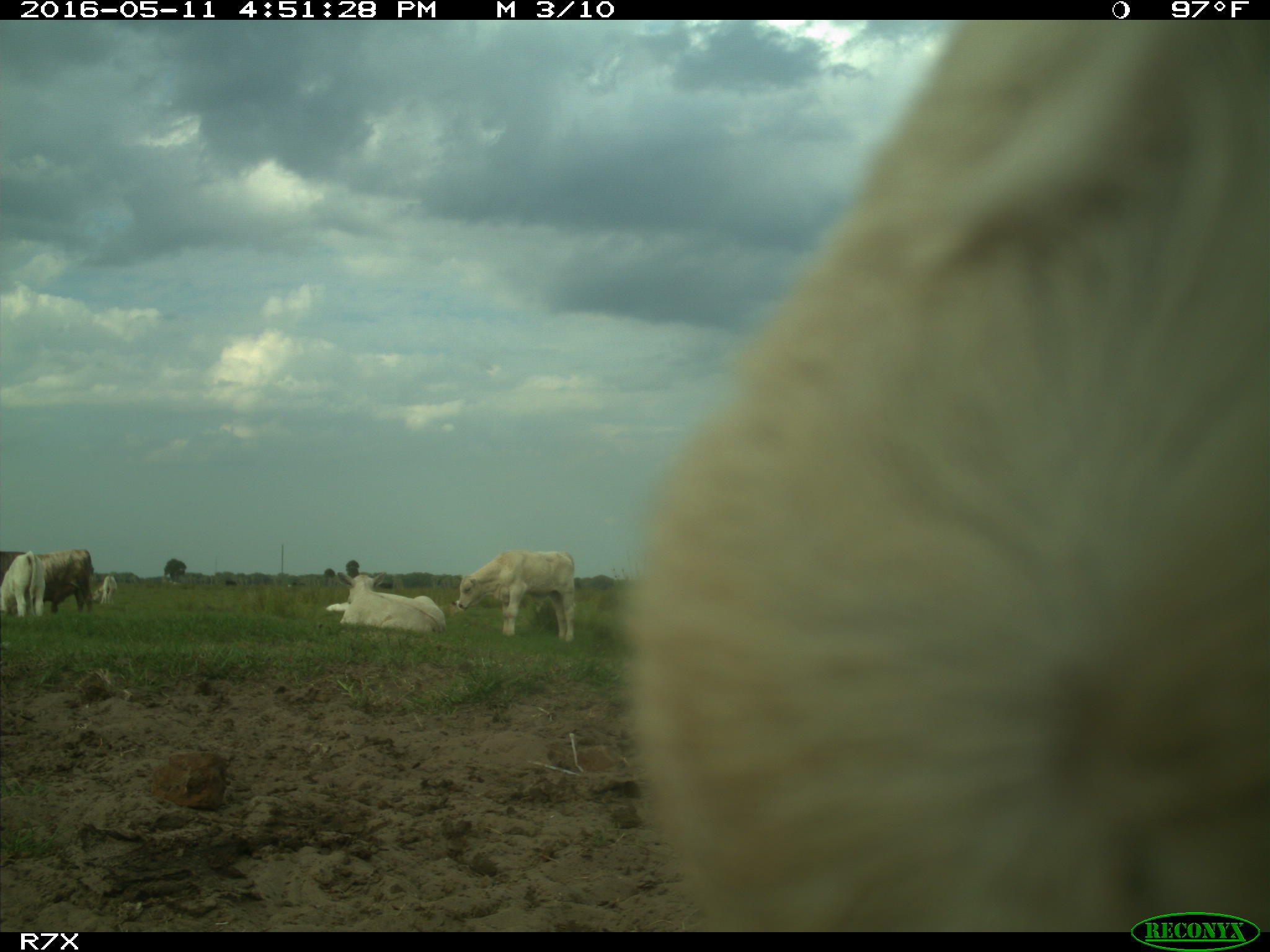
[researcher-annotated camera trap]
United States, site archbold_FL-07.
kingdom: Animalia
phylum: Chordata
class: Mammalia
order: Artiodactyla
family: Bovidae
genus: Bos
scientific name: Bos taurus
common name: domestic cow